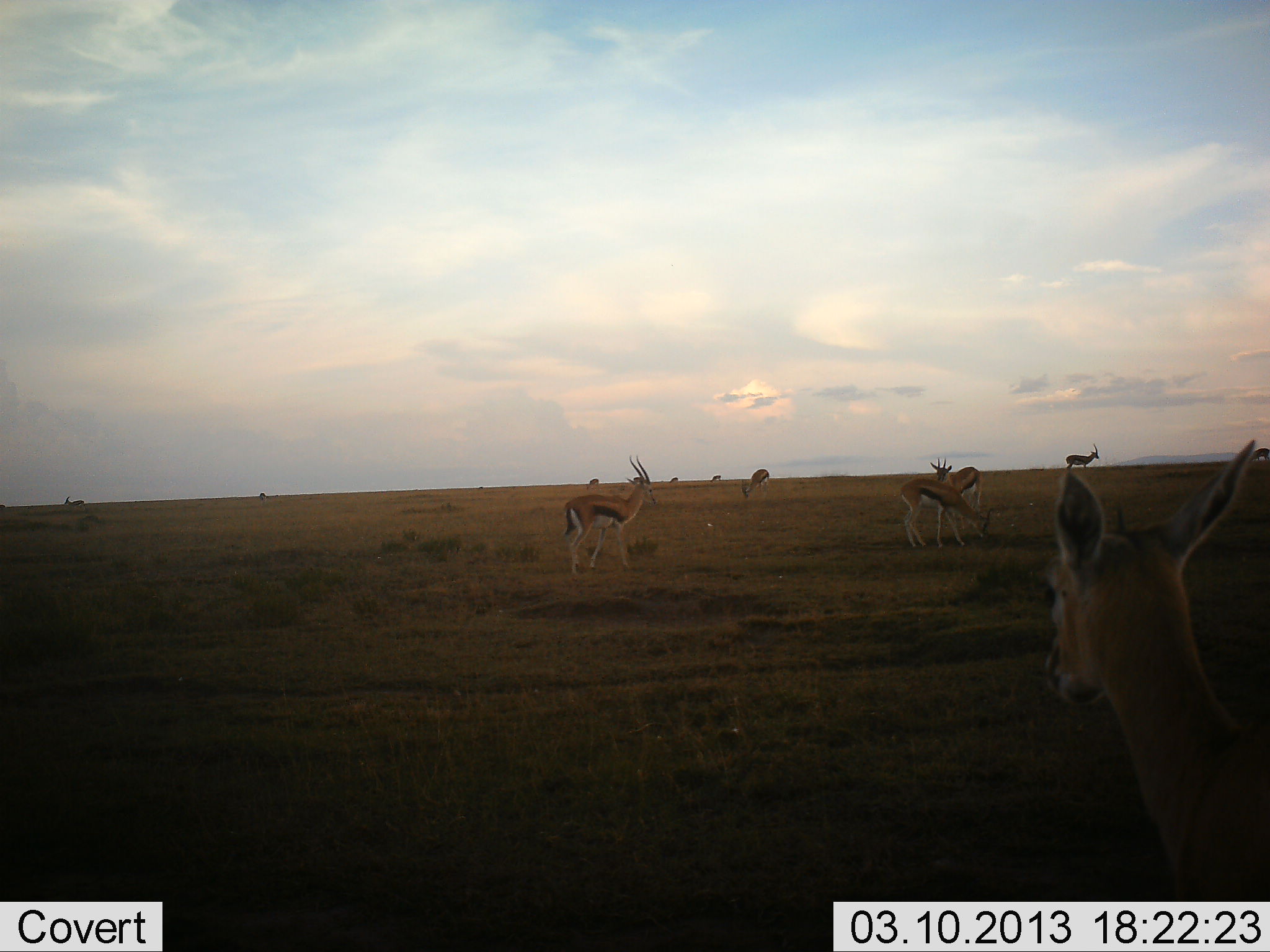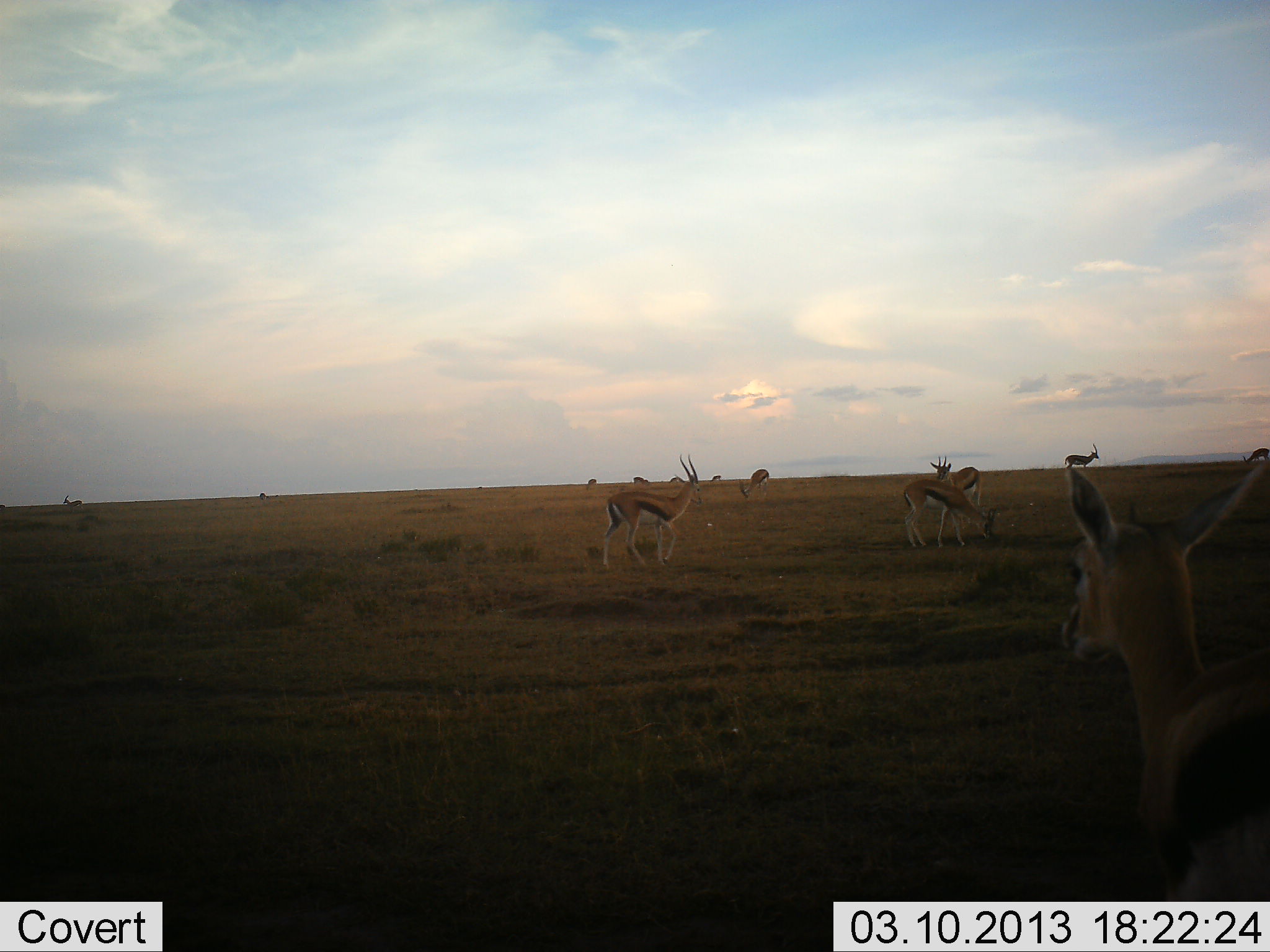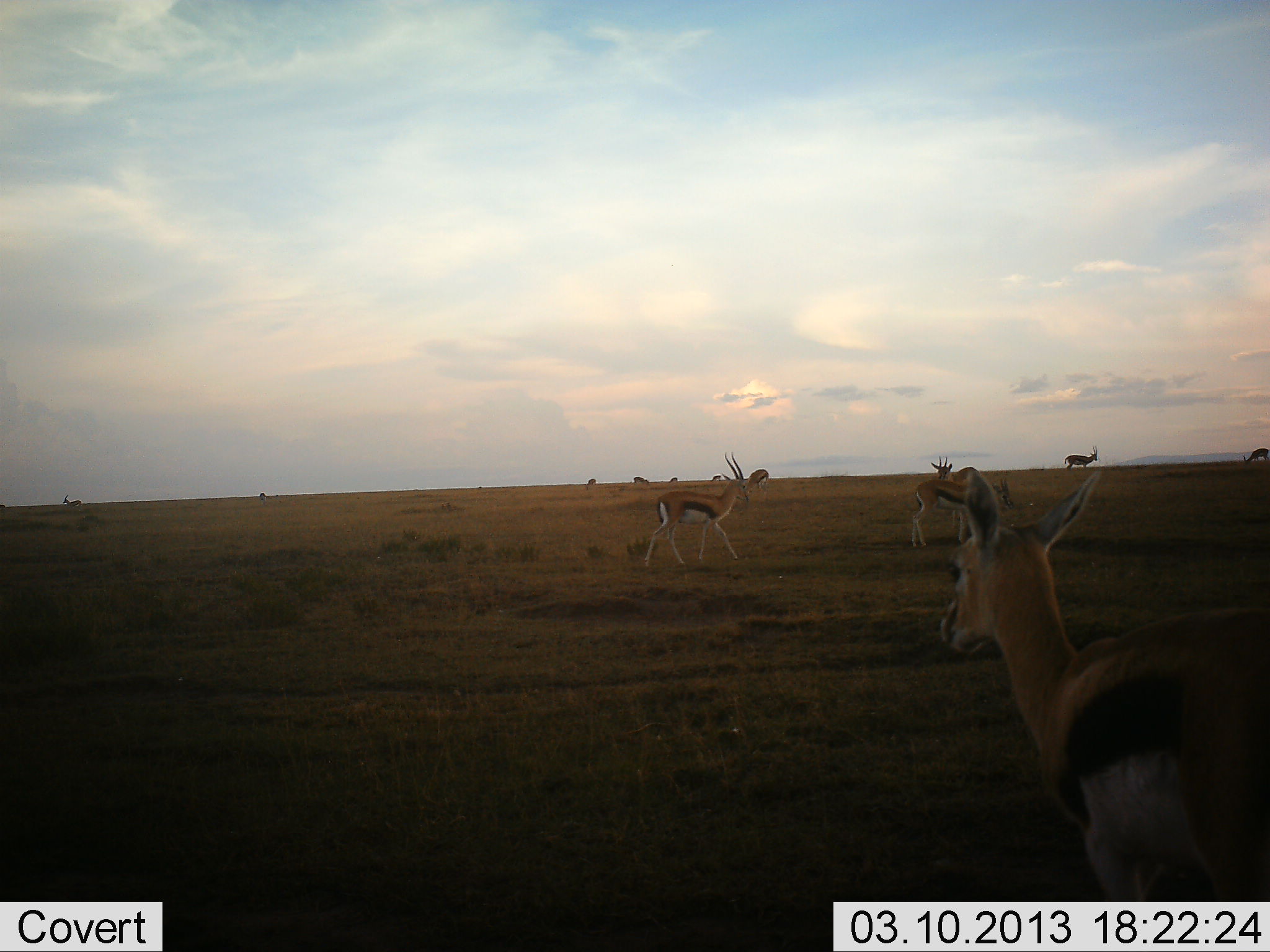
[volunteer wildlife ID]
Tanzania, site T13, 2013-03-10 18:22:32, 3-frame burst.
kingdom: Animalia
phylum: Chordata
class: Mammalia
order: Artiodactyla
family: Bovidae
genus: Eudorcas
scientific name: Eudorcas thomsonii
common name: thomson's gazelle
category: gazellethomsons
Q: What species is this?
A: Gazellethomsons (thomson's gazelle) (Eudorcas thomsonii).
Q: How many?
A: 11-50.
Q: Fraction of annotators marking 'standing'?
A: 83%.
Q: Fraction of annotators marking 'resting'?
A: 6%.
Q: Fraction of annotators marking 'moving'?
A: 64%.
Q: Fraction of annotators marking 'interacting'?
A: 3%.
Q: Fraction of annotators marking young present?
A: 0%.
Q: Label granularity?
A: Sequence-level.